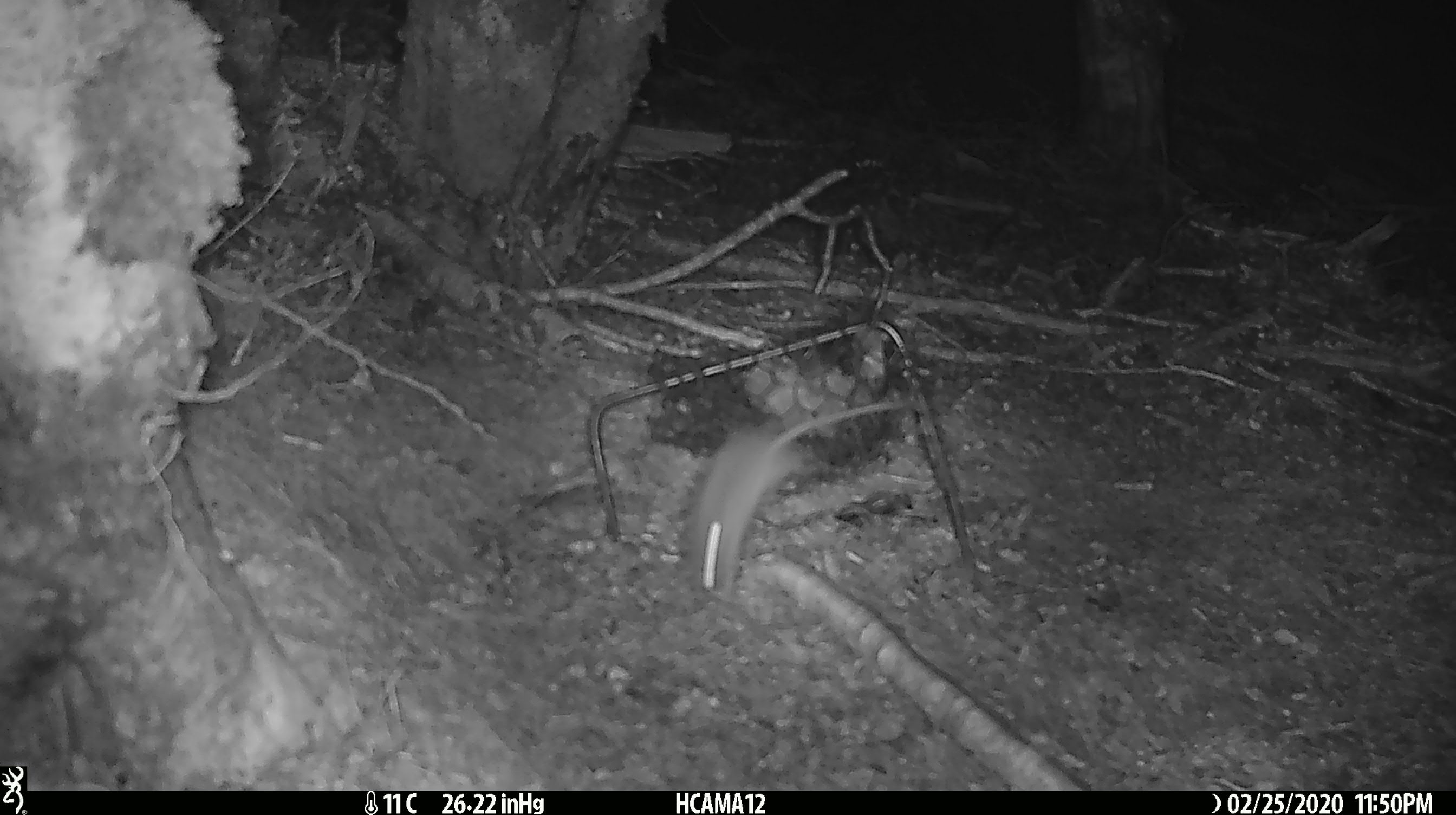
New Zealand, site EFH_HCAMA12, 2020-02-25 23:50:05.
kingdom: Animalia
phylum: Chordata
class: Mammalia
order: Rodentia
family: Muridae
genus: Mus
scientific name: Mus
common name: mouse